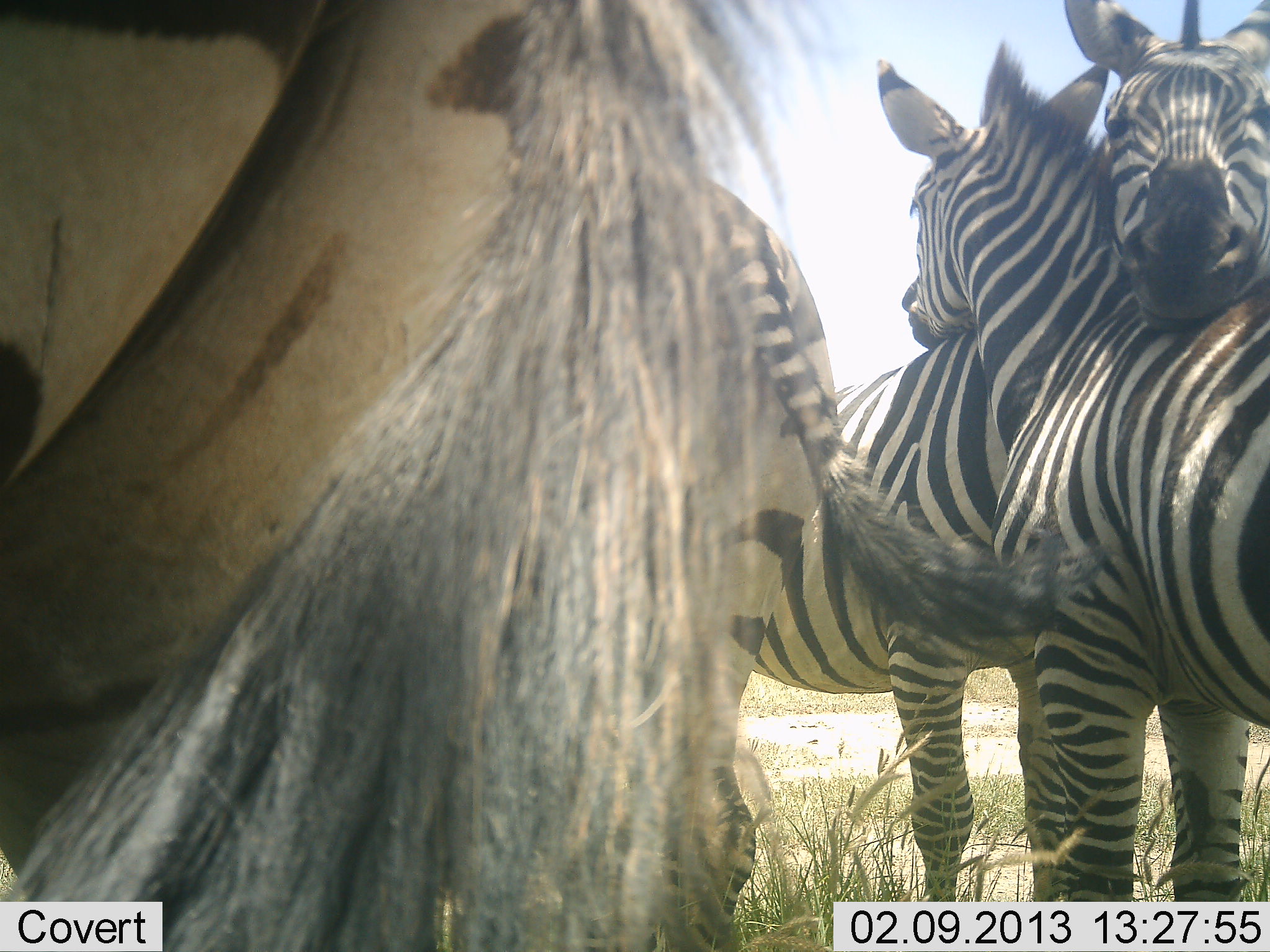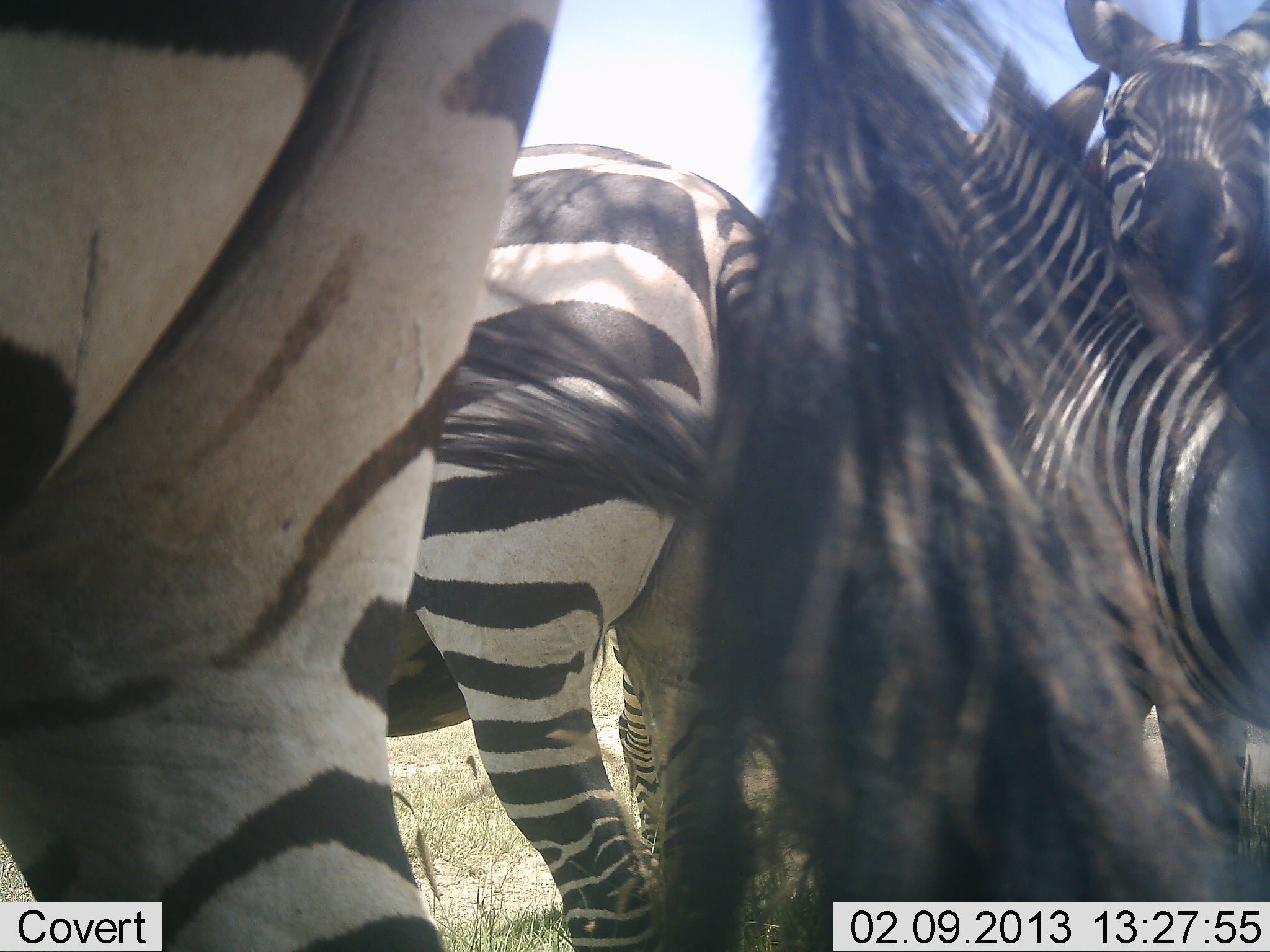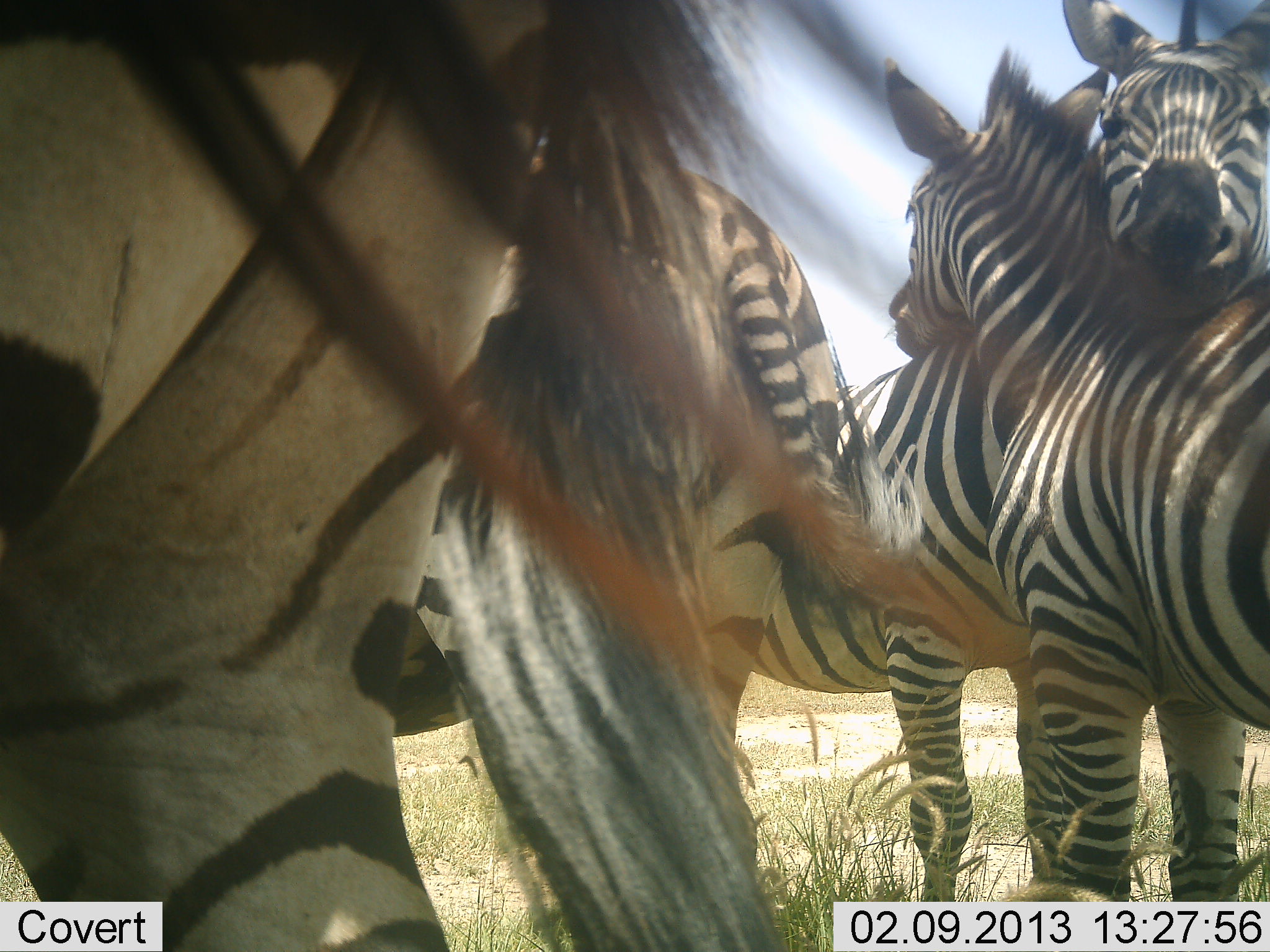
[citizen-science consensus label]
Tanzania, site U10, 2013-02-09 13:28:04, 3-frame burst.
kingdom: Animalia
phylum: Chordata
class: Mammalia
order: Perissodactyla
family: Equidae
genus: Equus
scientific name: Equus quagga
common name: plains zebra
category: zebra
Zebra (plains zebra) (Equus quagga), count 4. Behavior (volunteer vote fractions): standing 57%, resting 10%, moving 5%, interacting 81%. Young present (vote fraction): 0%. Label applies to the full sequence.